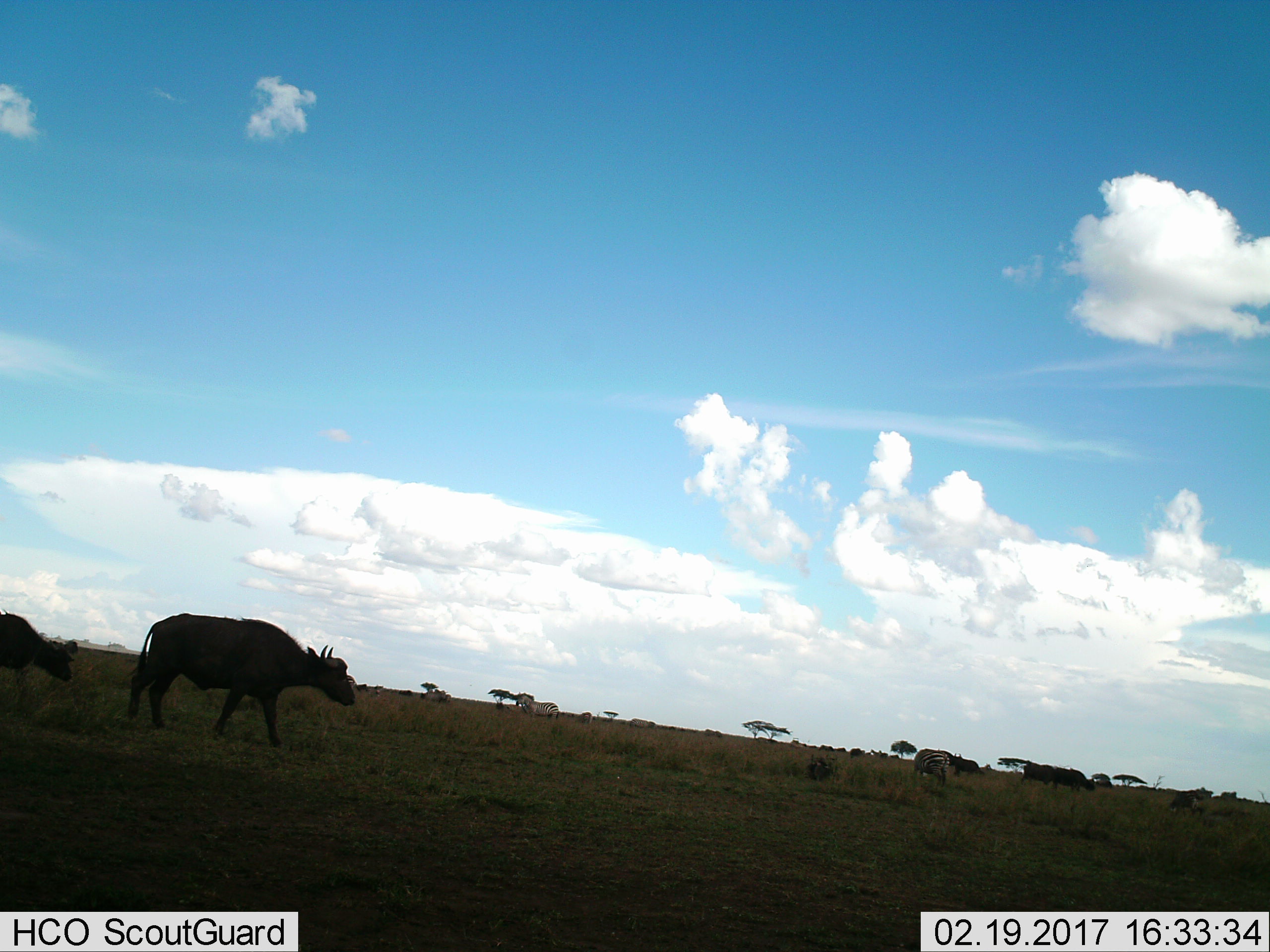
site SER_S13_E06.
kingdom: Animalia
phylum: Chordata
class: Mammalia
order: Artiodactyla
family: Bovidae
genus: Syncerus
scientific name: Syncerus caffer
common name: african buffalo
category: buffalo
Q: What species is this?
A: Buffalo (african buffalo) (Syncerus caffer).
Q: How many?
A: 2.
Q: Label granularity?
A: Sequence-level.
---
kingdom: Animalia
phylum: Chordata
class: Mammalia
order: Perissodactyla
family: Equidae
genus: Equus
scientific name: Equus quagga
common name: plains zebra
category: zebraplains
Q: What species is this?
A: Zebraplains (plains zebra) (Equus quagga).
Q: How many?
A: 2.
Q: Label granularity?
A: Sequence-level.